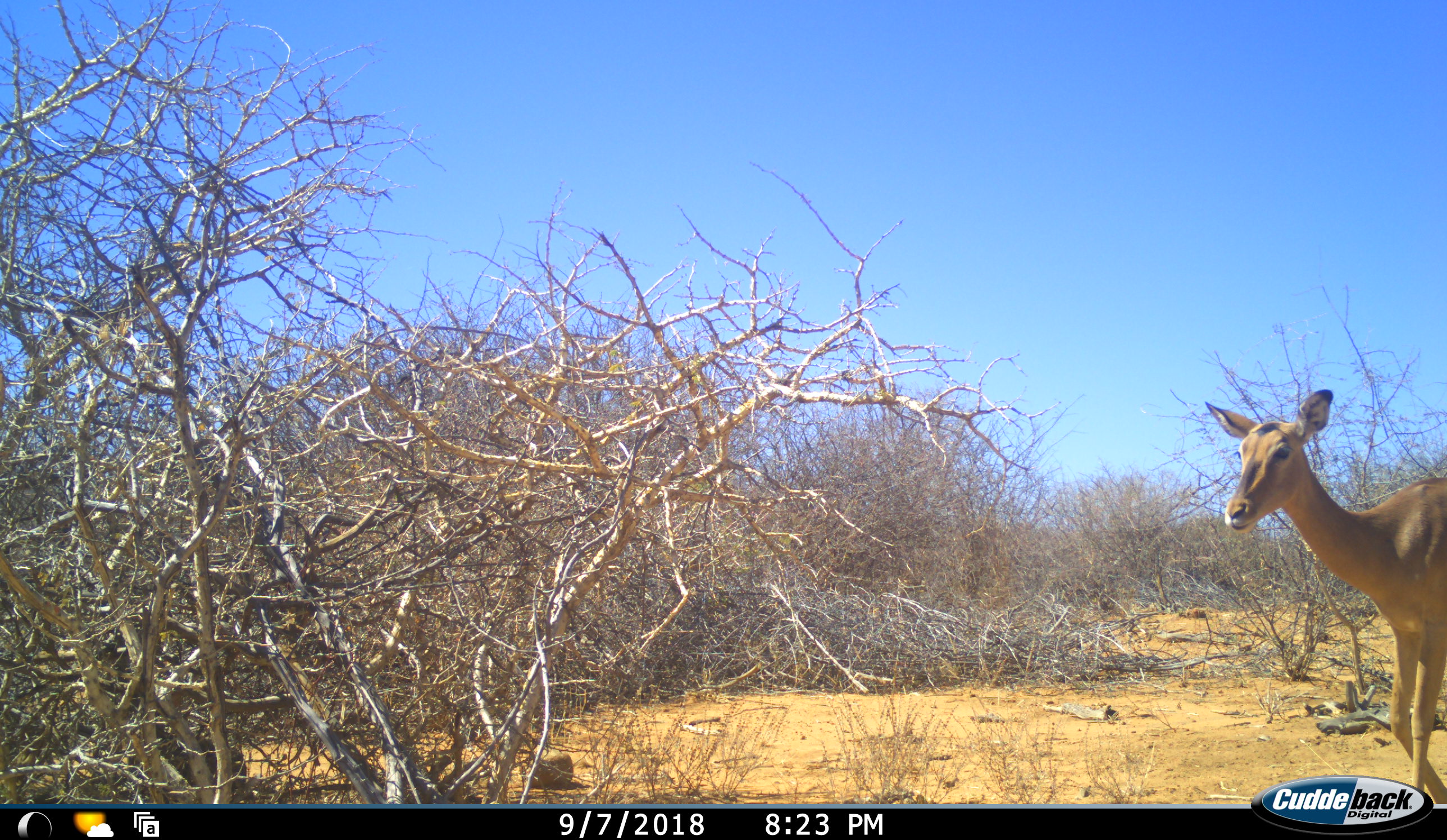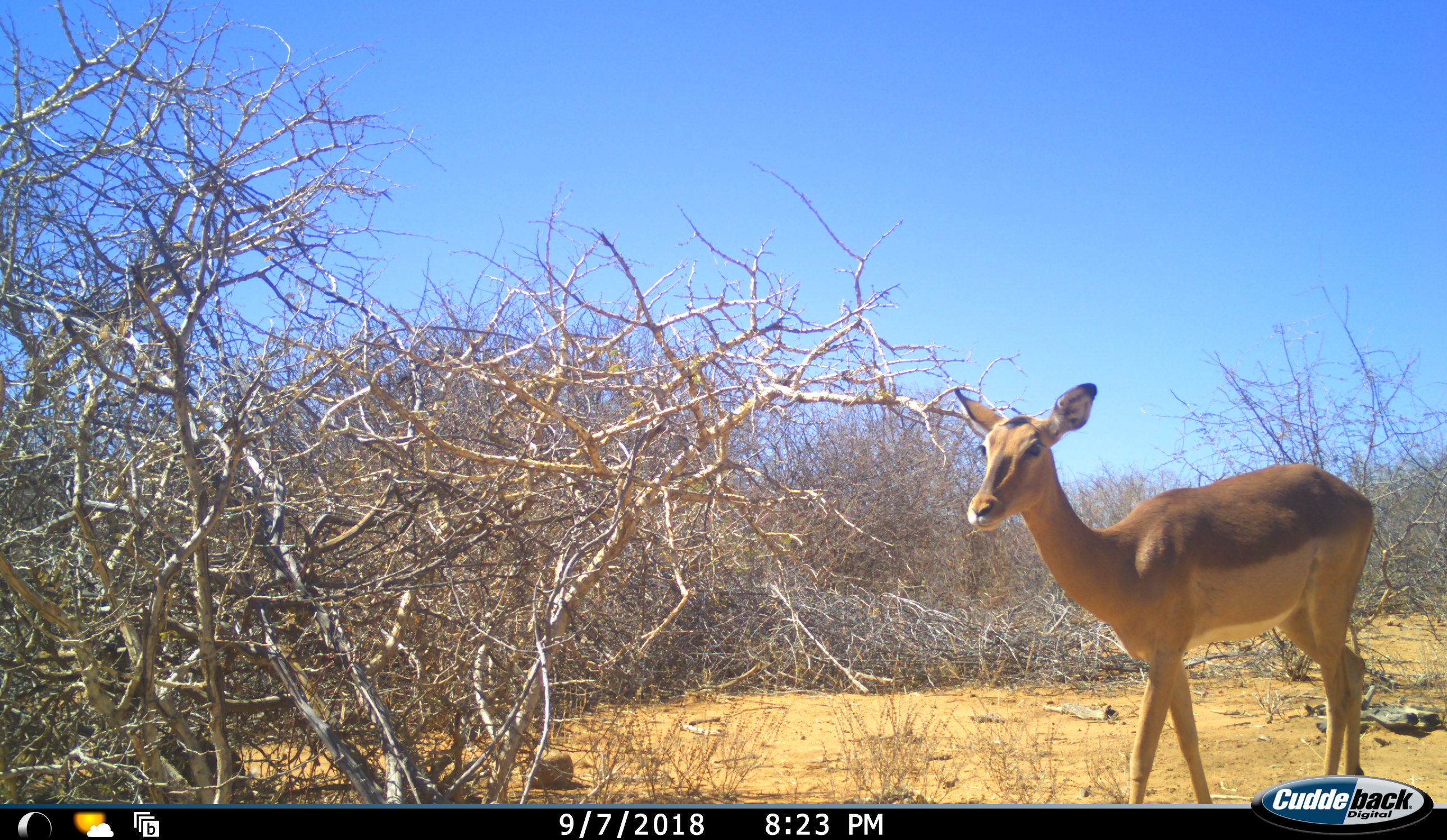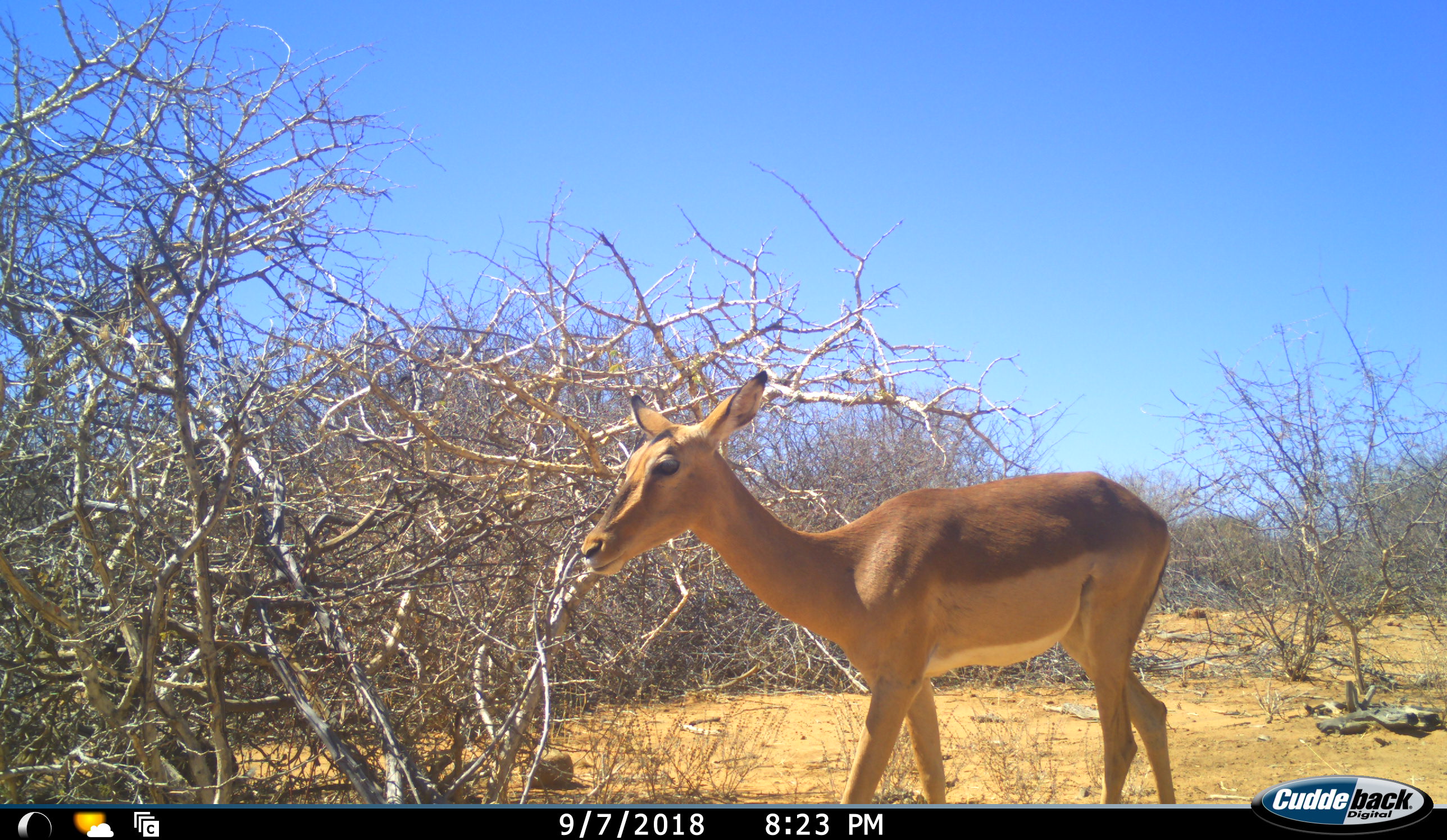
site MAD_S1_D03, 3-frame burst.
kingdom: Animalia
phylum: Chordata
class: Mammalia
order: Artiodactyla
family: Bovidae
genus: Aepyceros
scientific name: Aepyceros melampus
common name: impala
Impala (Aepyceros melampus), count 1. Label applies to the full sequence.